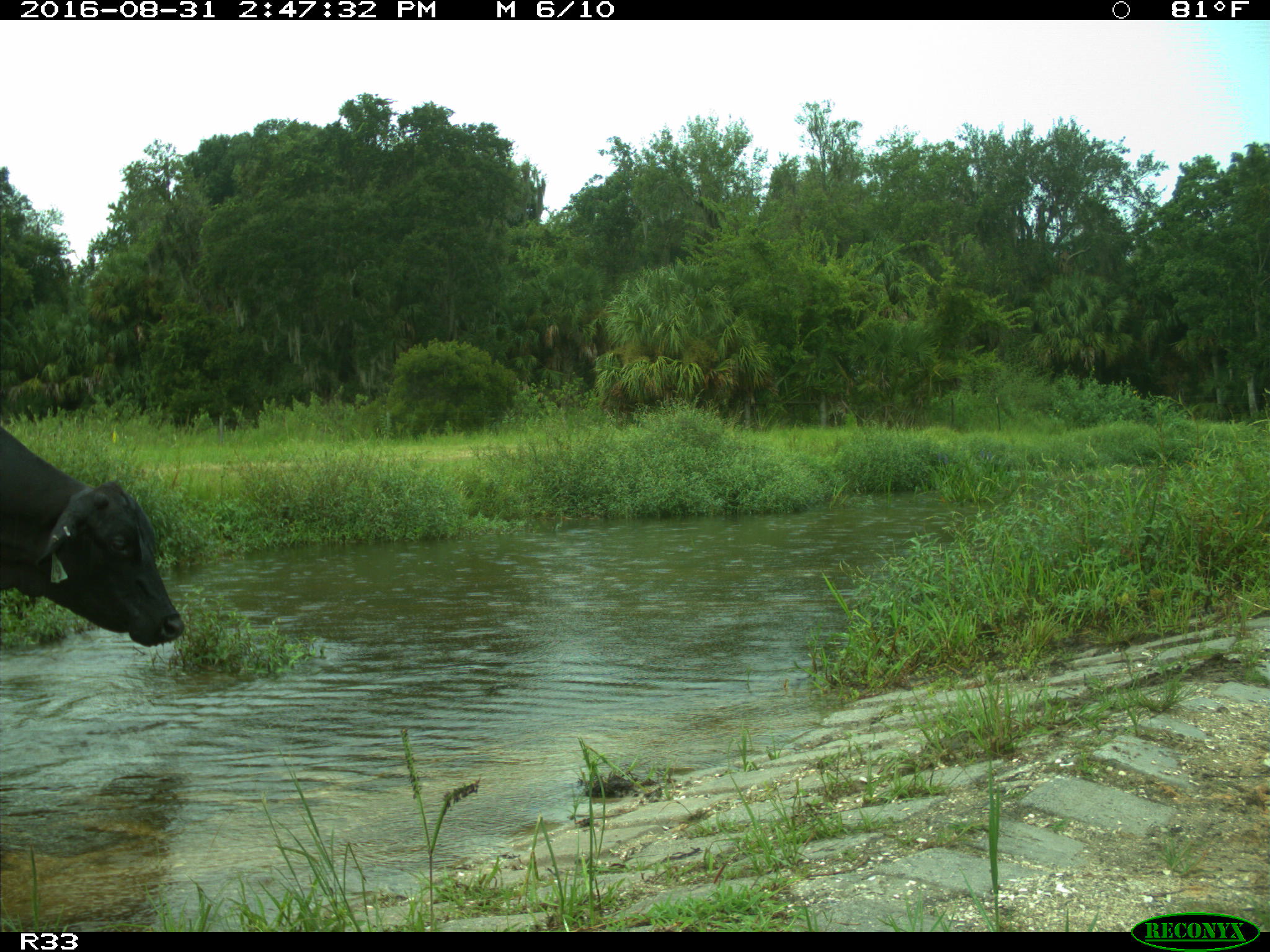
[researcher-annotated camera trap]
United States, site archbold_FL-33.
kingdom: Animalia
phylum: Chordata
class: Mammalia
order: Artiodactyla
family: Bovidae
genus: Bos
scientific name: Bos taurus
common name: domestic cow